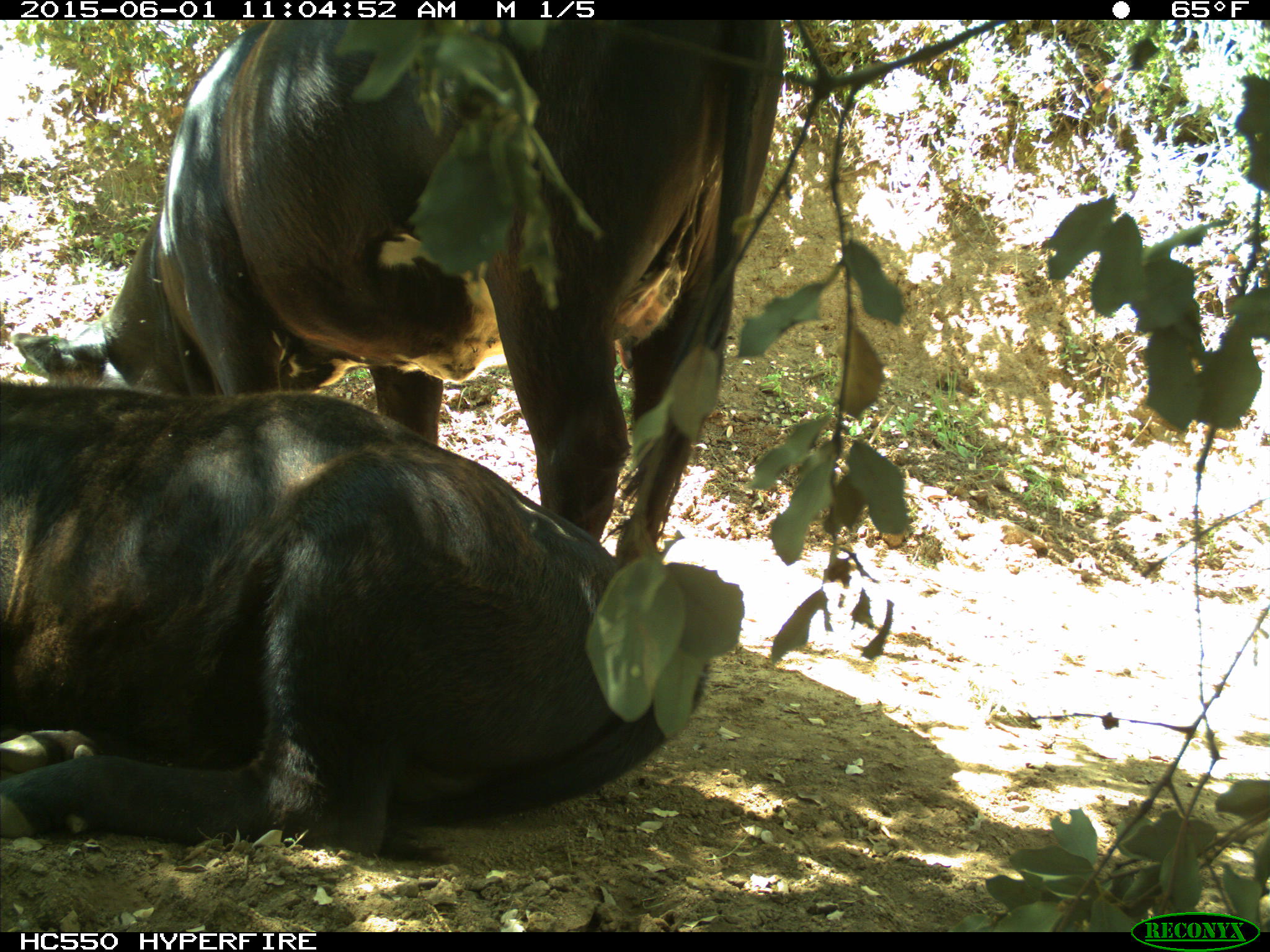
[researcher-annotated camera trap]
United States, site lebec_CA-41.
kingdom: Animalia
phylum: Chordata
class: Mammalia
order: Artiodactyla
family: Bovidae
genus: Bos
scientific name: Bos taurus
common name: domestic cow